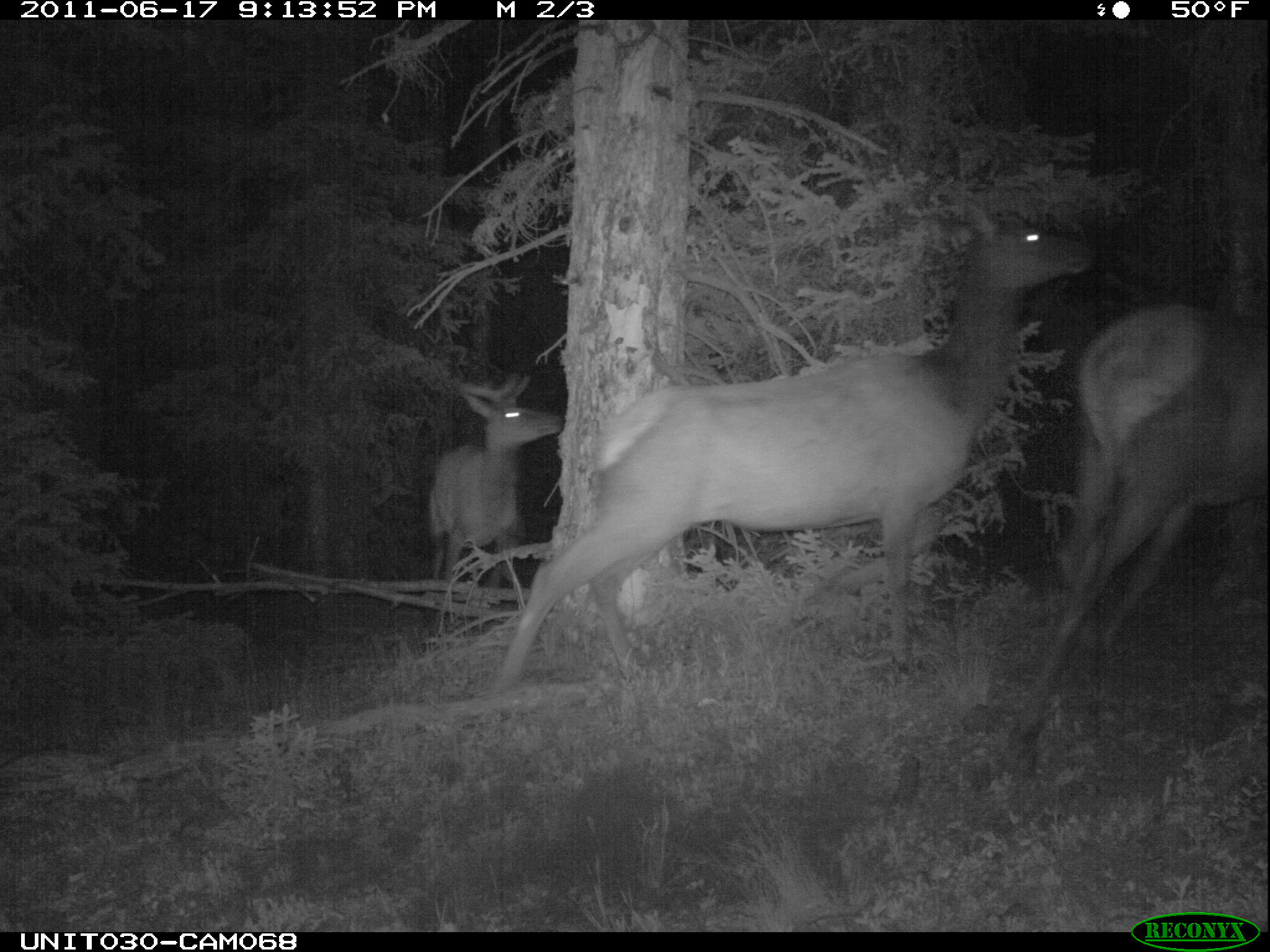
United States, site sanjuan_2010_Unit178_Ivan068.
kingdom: Animalia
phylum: Chordata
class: Mammalia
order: Artiodactyla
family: Cervidae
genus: Cervus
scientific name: Cervus elaphus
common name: red deer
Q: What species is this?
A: Cervus elaphus (red deer).